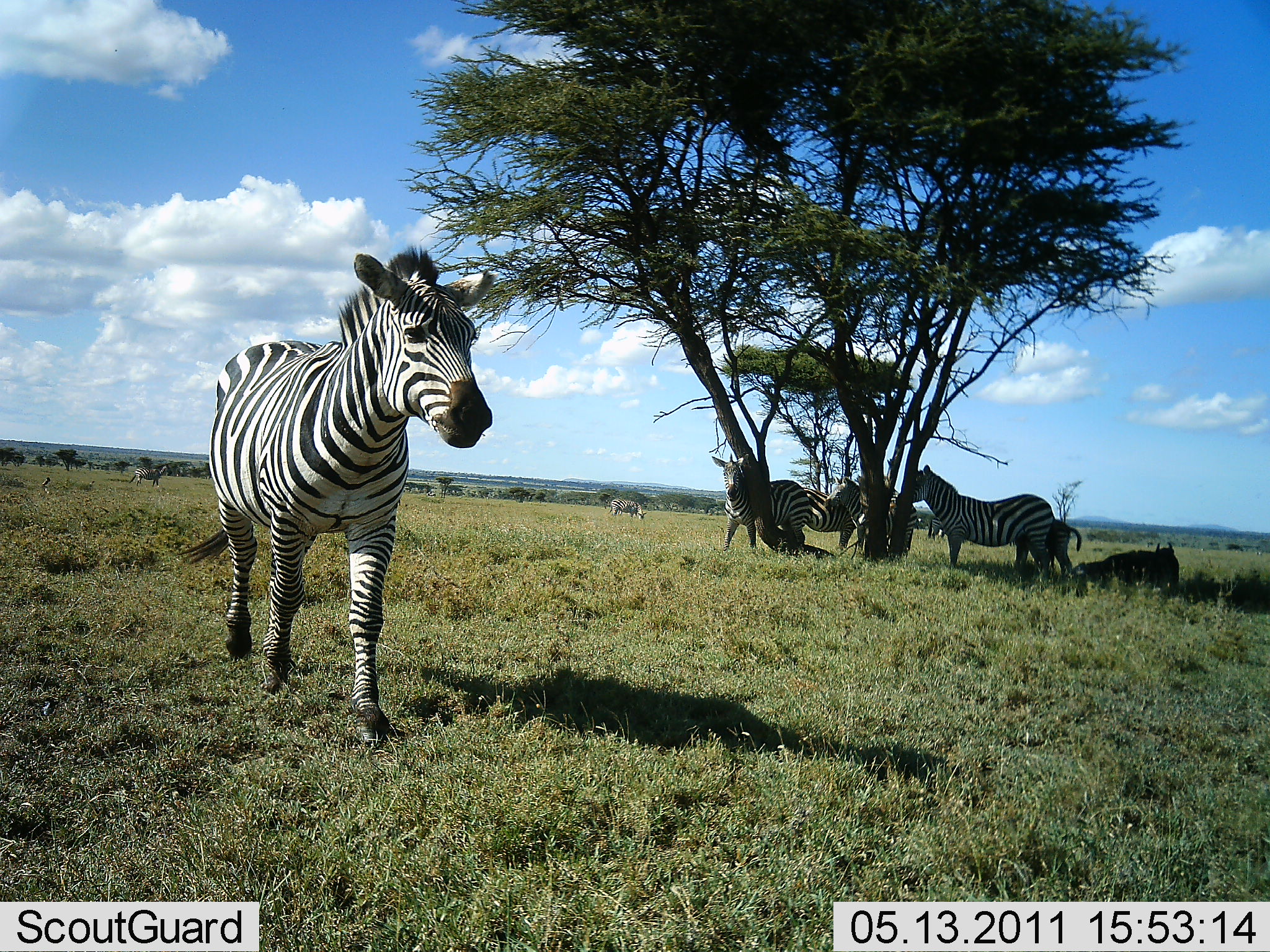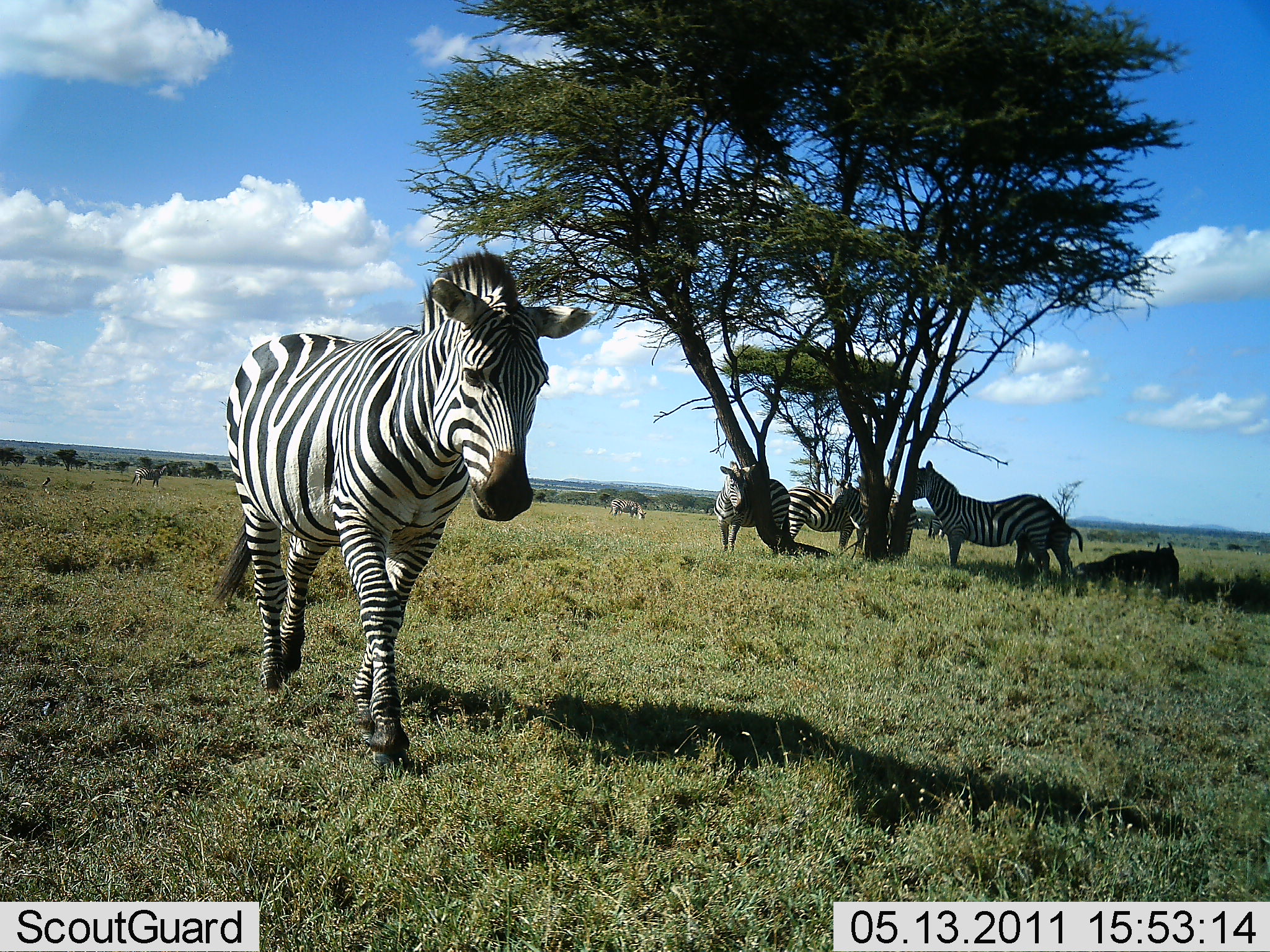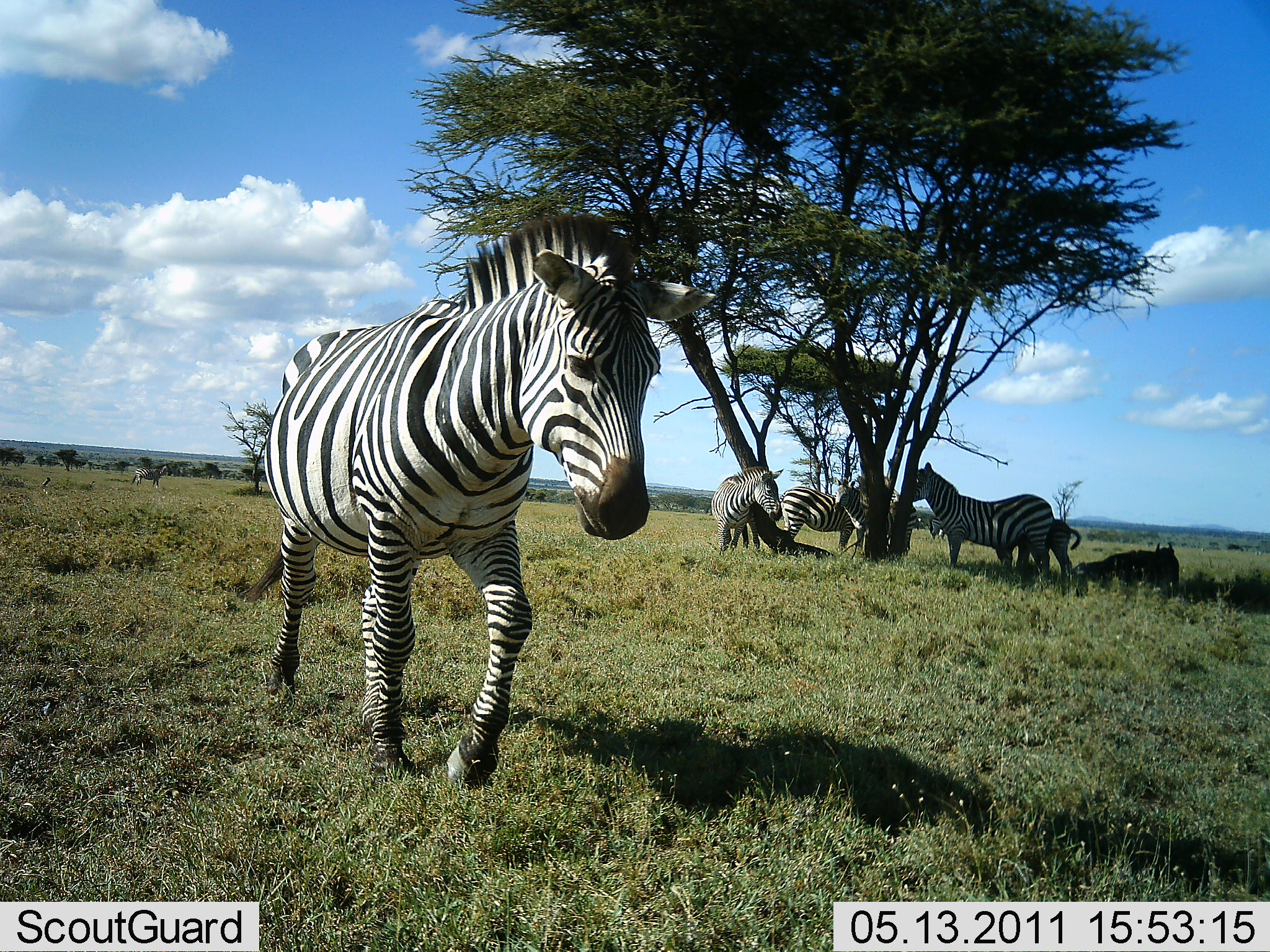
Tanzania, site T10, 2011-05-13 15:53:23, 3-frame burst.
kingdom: Animalia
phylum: Chordata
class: Mammalia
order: Perissodactyla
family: Equidae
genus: Equus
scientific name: Equus quagga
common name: plains zebra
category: zebra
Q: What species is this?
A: Zebra (plains zebra) (Equus quagga).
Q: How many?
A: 7.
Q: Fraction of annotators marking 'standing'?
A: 69%.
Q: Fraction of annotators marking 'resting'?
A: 56%.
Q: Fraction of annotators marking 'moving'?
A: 75%.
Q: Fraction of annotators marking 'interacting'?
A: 6%.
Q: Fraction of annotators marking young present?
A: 12%.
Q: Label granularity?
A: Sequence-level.